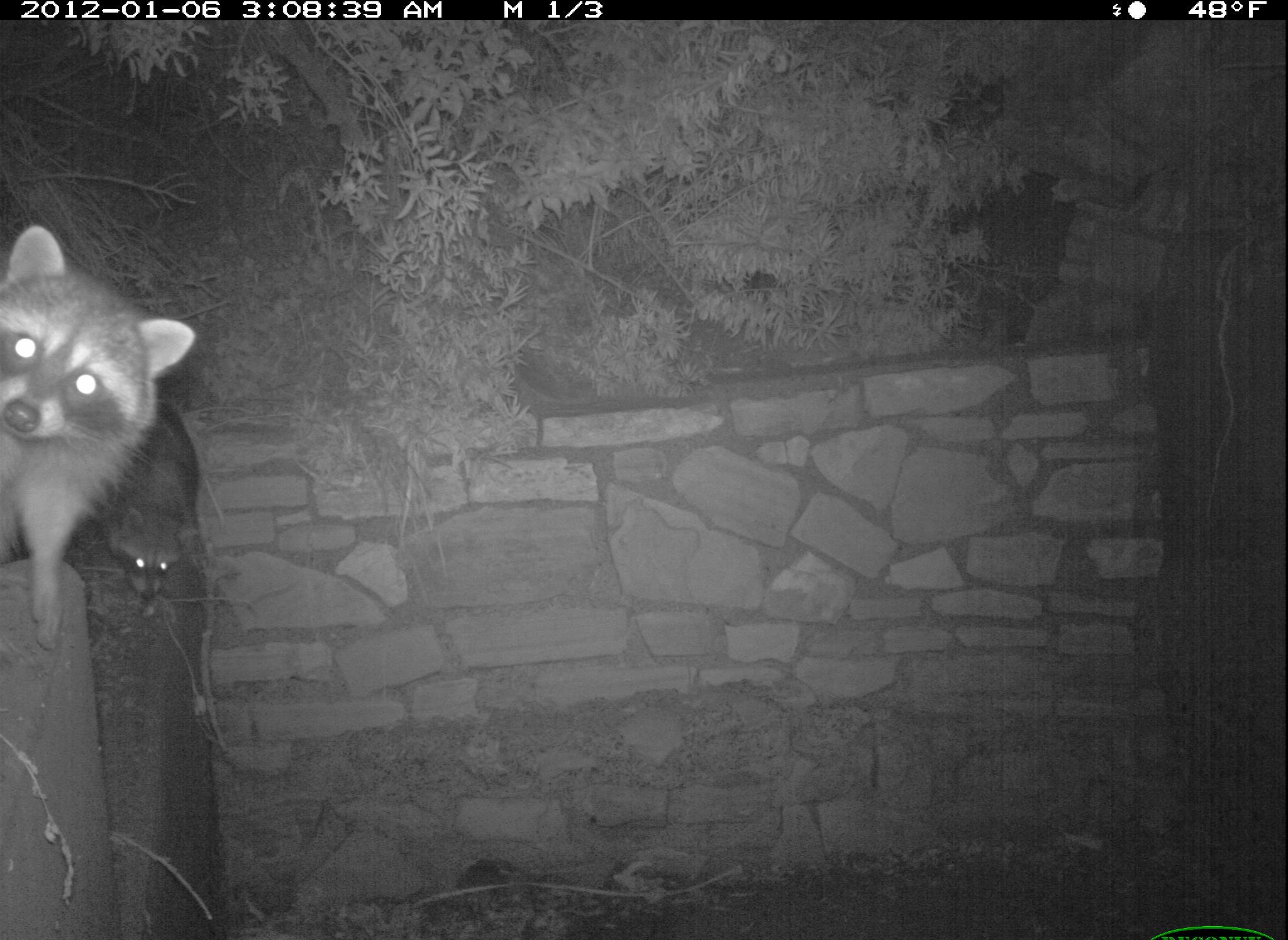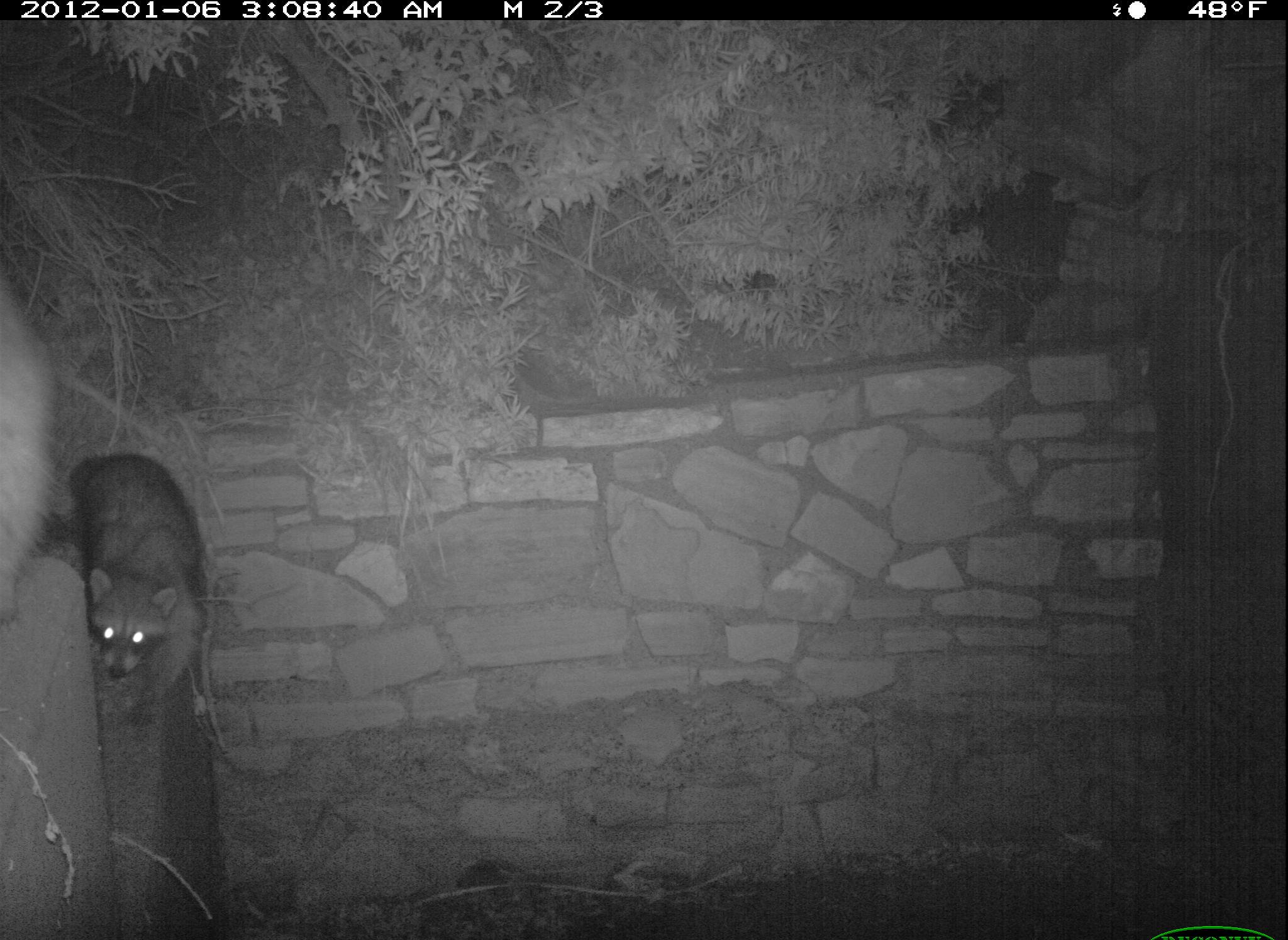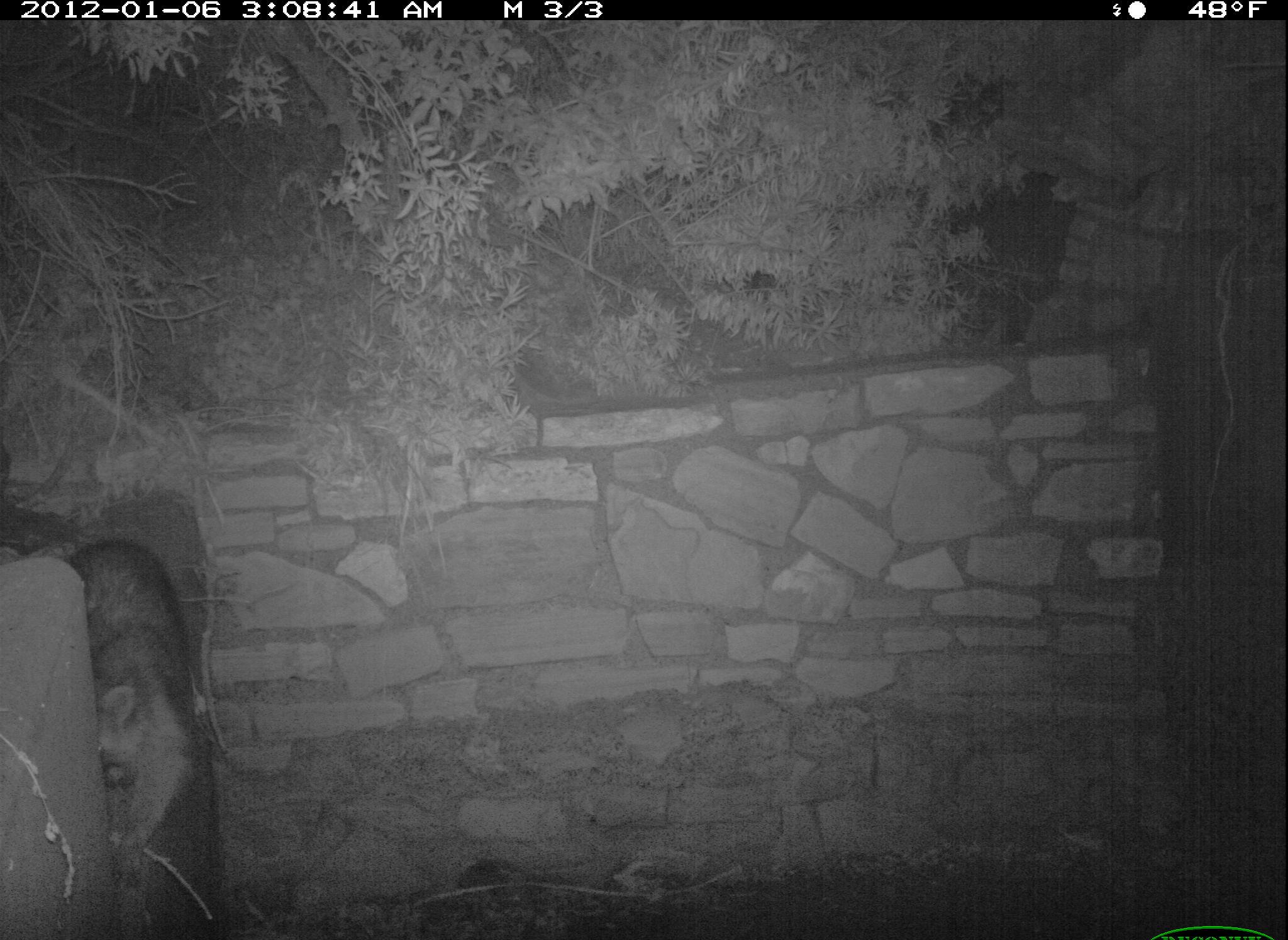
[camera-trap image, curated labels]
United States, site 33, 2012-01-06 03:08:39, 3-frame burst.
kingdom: Animalia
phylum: Chordata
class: Mammalia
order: Carnivora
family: Procyonidae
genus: Procyon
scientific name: Procyon lotor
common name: raccoon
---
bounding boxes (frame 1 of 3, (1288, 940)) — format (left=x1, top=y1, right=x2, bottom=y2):
raccoon: (left=2, top=225, right=207, bottom=660); (left=85, top=394, right=203, bottom=623)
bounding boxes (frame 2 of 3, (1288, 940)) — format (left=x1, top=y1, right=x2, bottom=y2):
raccoon: (left=56, top=446, right=217, bottom=751)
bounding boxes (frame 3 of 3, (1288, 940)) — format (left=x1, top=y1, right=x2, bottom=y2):
raccoon: (left=58, top=532, right=208, bottom=884)